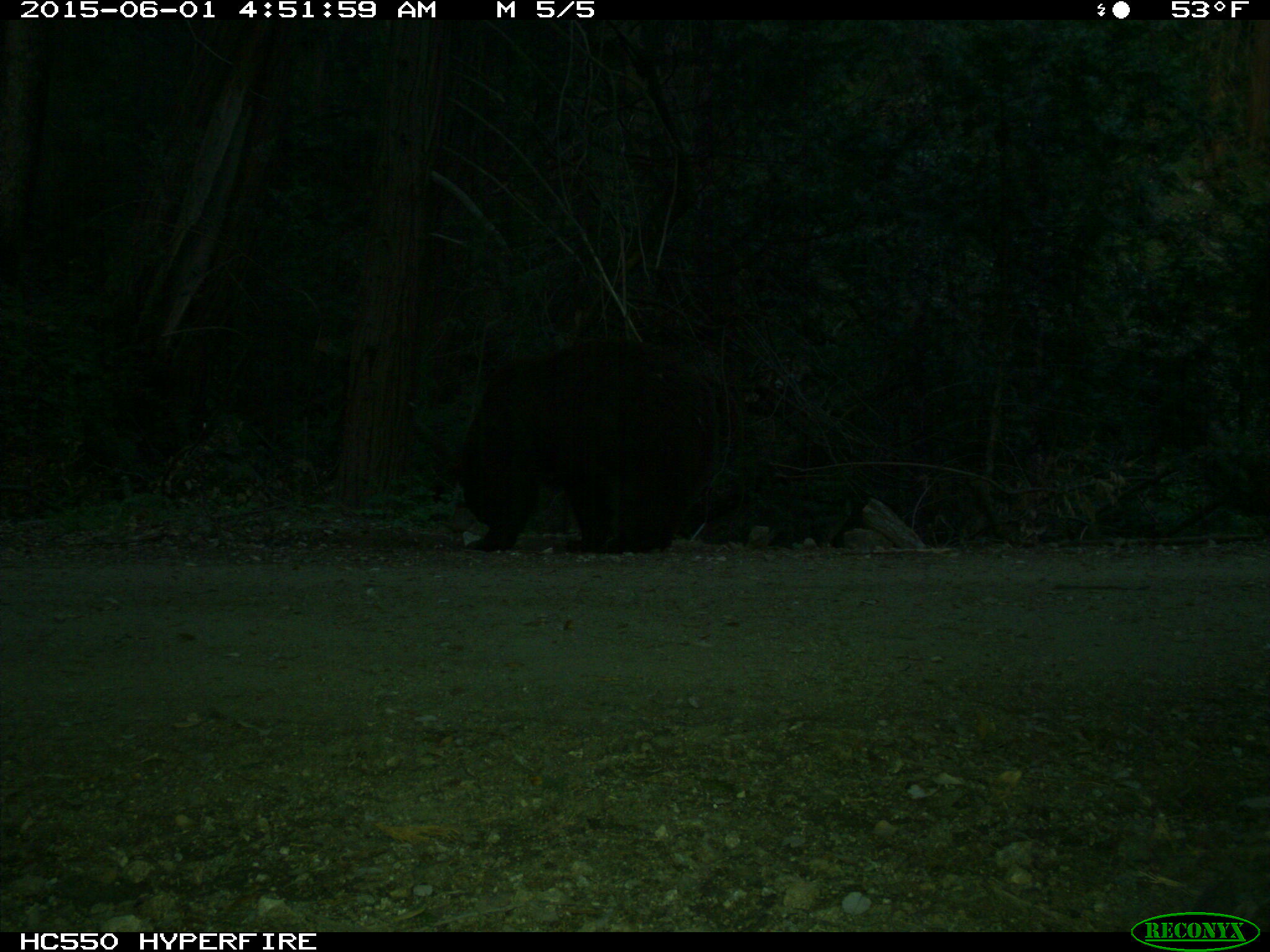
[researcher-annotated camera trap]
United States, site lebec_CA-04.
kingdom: Animalia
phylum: Chordata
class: Mammalia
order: Carnivora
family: Ursidae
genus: Ursus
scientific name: Ursus americanus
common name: american black bear